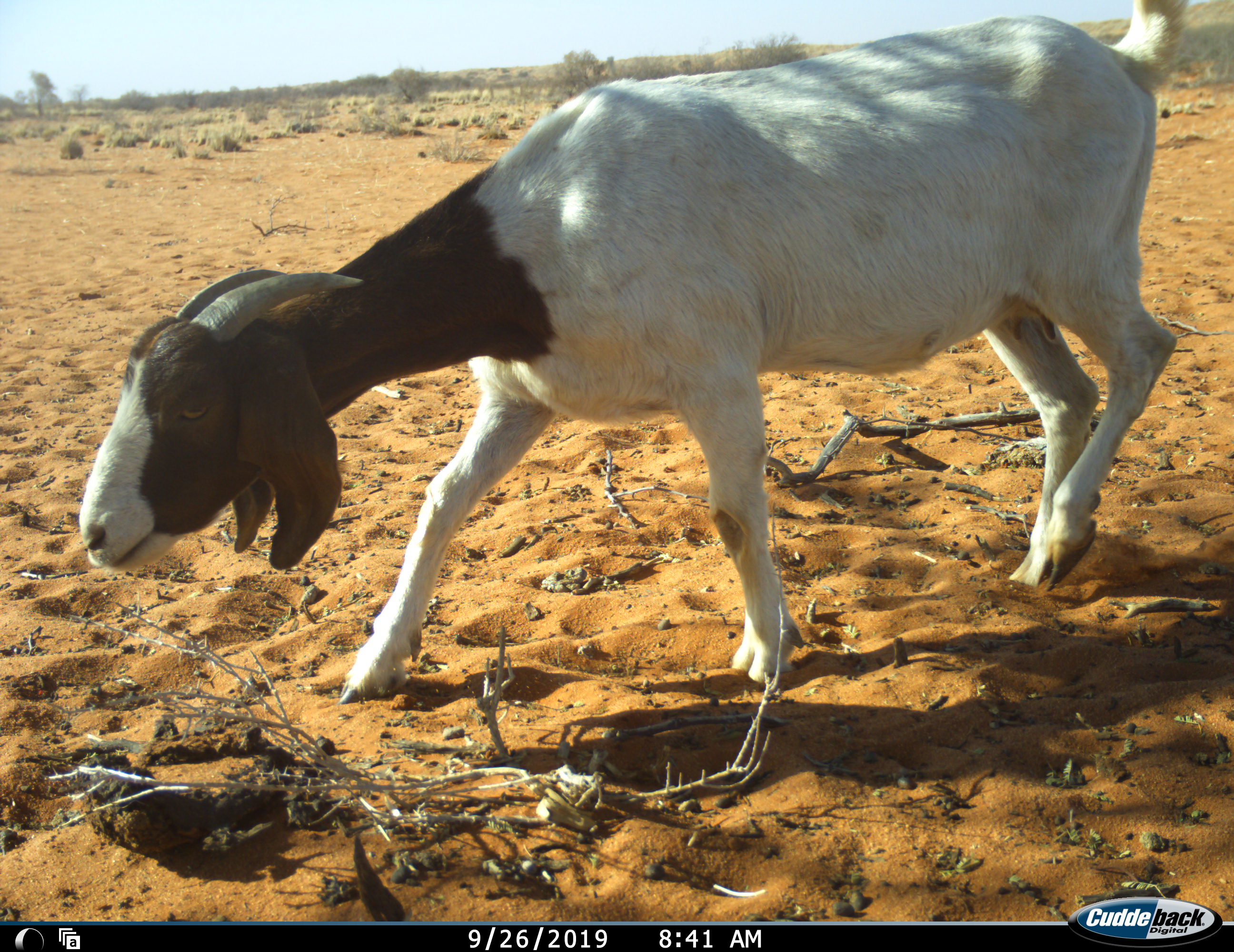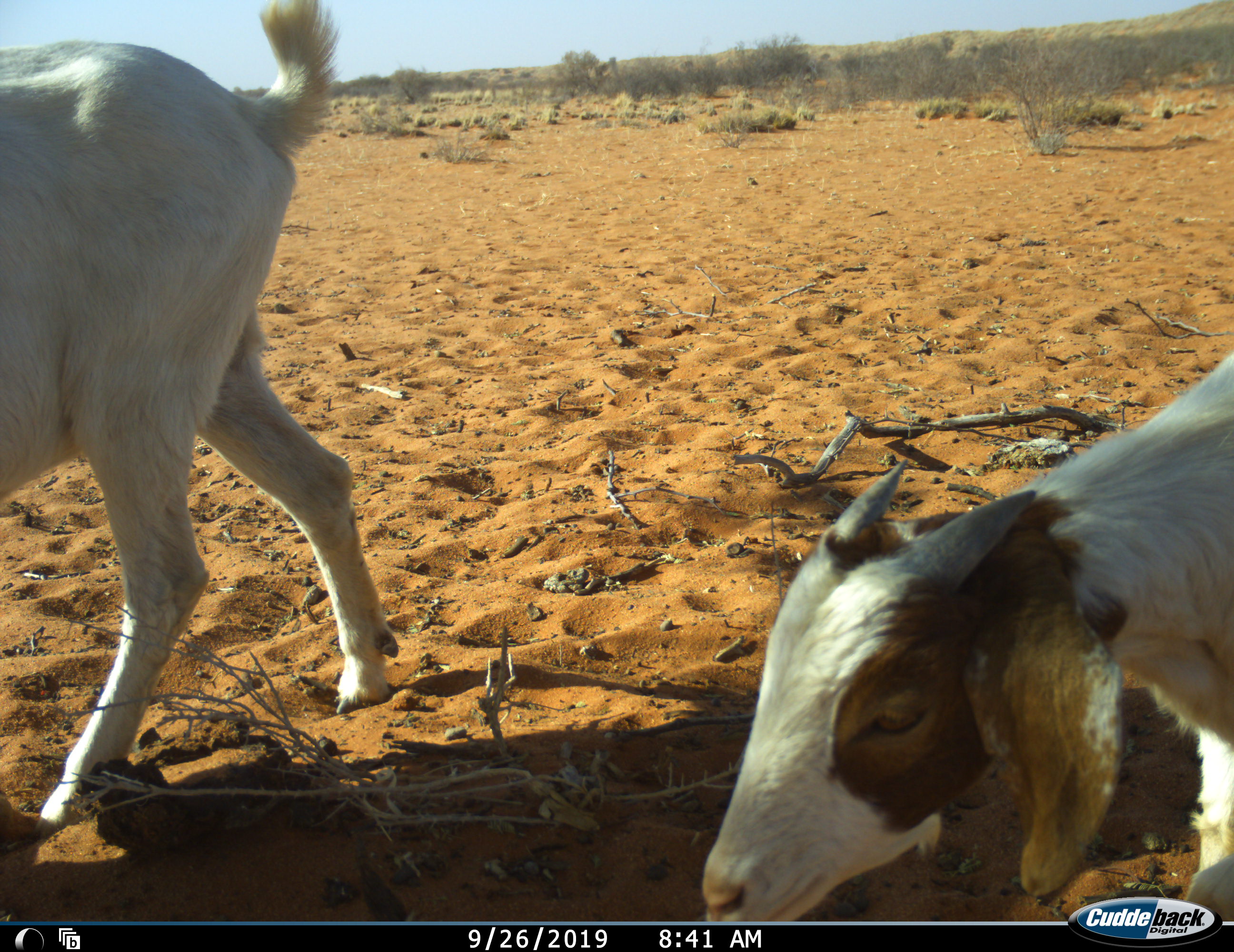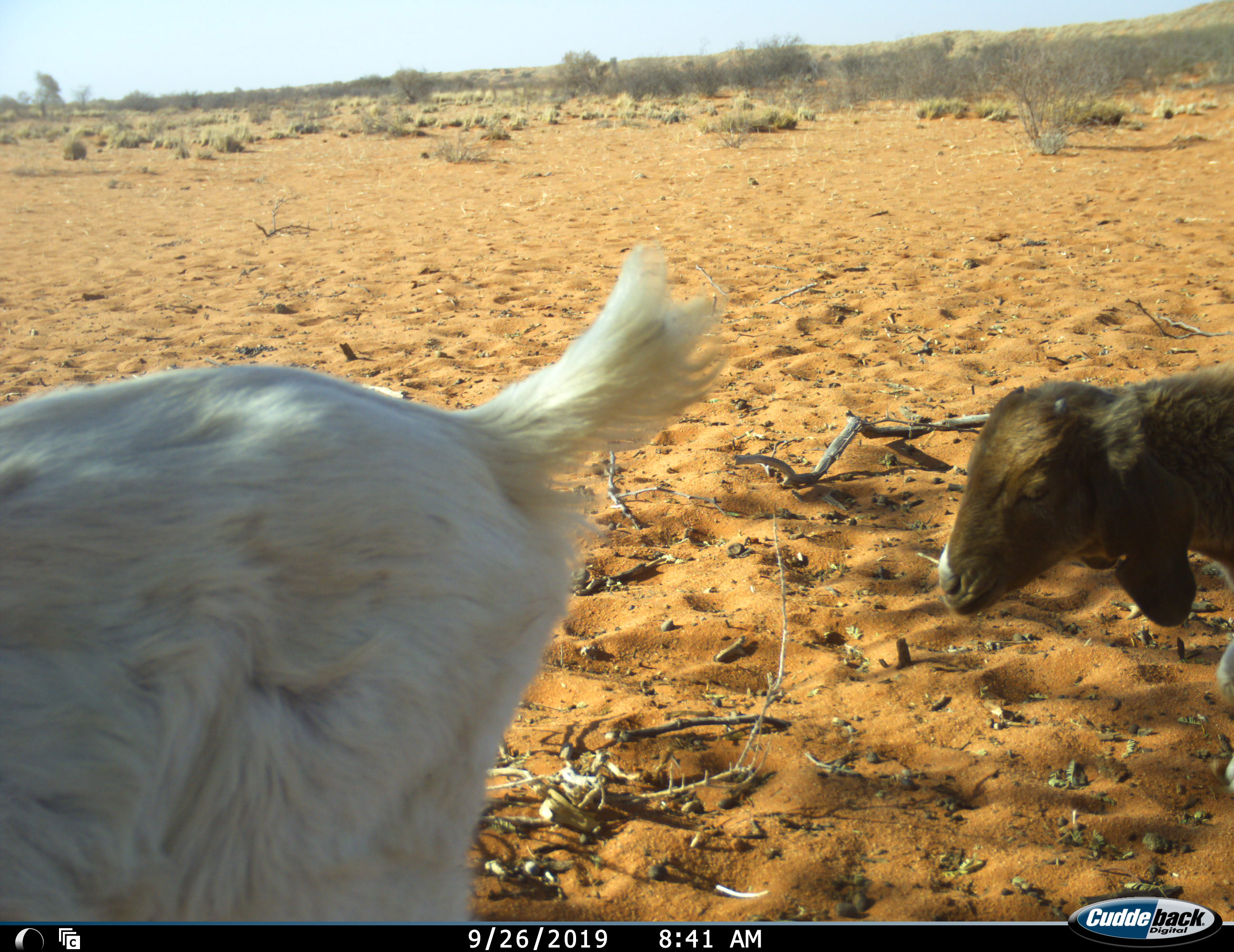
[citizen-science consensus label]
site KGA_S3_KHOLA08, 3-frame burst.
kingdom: Animalia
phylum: Chordata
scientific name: Vertebrata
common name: domestic animal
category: domesticanimal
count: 3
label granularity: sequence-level